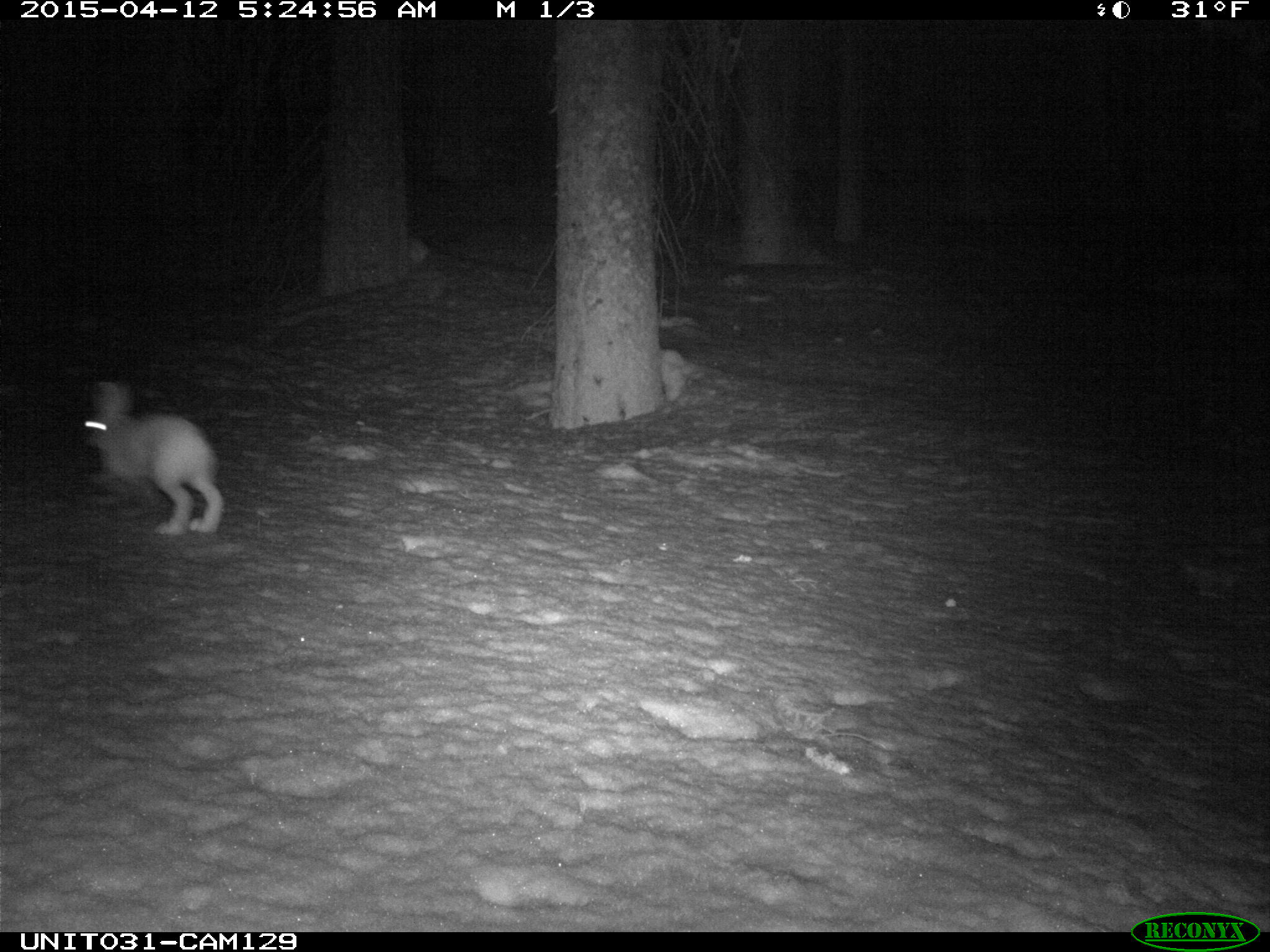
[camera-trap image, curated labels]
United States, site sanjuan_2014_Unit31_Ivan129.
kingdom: Animalia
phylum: Chordata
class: Mammalia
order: Lagomorpha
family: Leporidae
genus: Lepus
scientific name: Lepus americanus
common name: snowshoe hare